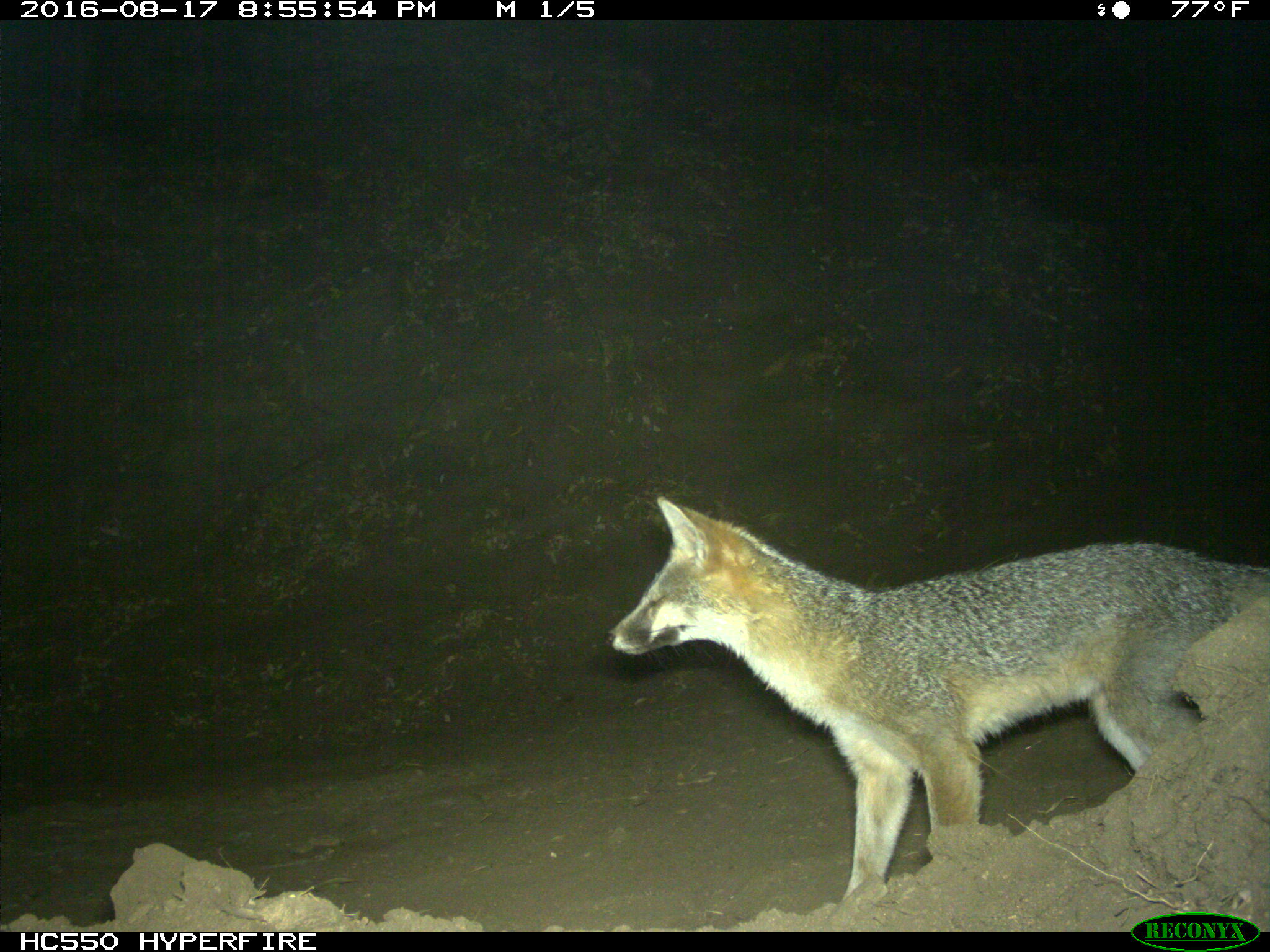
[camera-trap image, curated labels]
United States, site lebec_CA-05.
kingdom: Animalia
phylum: Chordata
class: Mammalia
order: Carnivora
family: Canidae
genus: Urocyon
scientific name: Urocyon cinereoargenteus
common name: gray fox